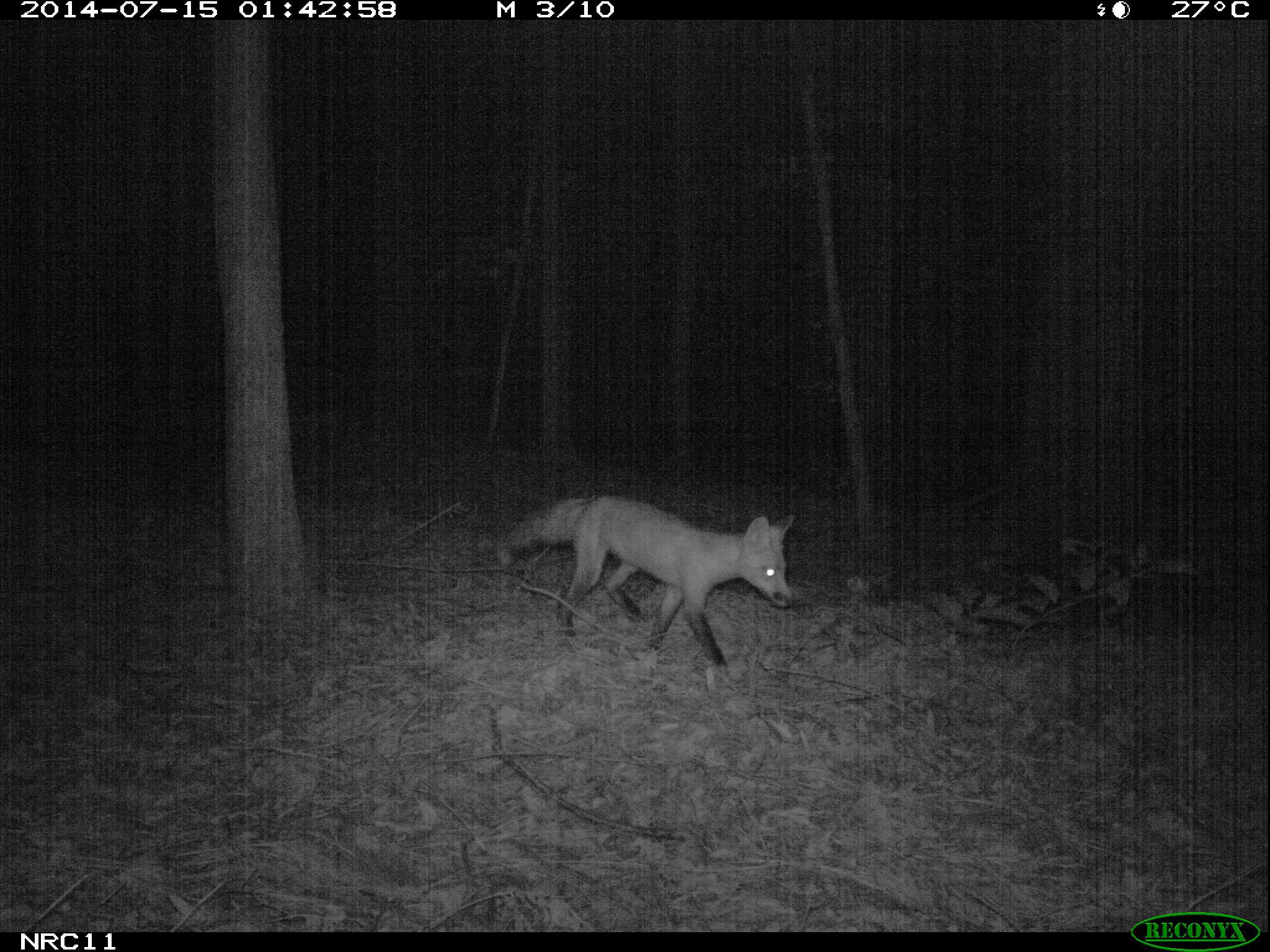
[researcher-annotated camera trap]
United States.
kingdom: Animalia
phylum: Chordata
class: Mammalia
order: Carnivora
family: Canidae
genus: Vulpes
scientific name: Vulpes vulpes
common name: red fox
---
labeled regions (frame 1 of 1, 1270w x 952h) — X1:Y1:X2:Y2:
Red Fox: 489:484:804:673